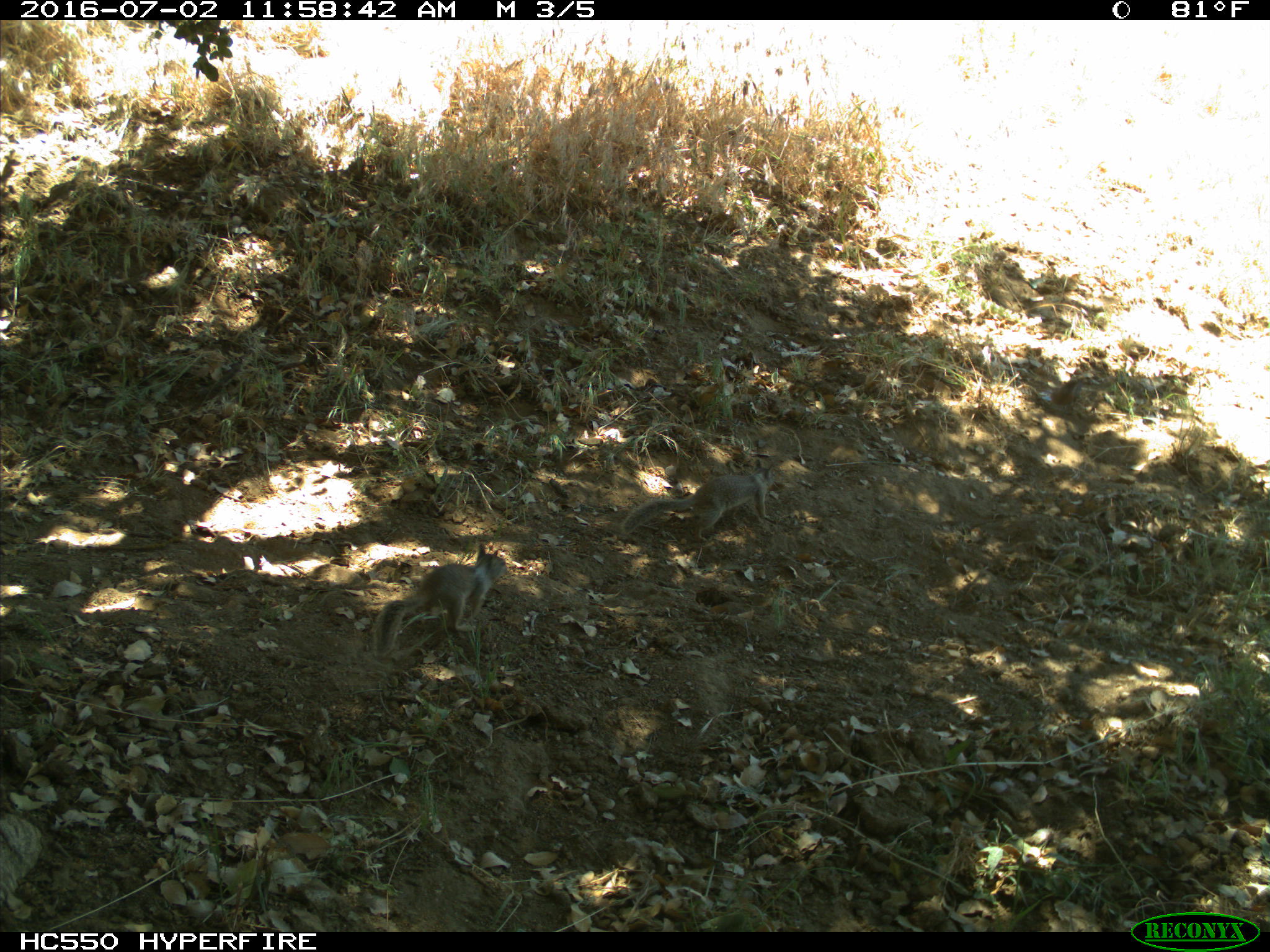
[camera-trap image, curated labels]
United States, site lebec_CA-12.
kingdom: Animalia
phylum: Chordata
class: Mammalia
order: Rodentia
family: Sciuridae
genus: Otospermophilus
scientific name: Otospermophilus beecheyi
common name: california ground squirrel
Otospermophilus beecheyi (california ground squirrel).